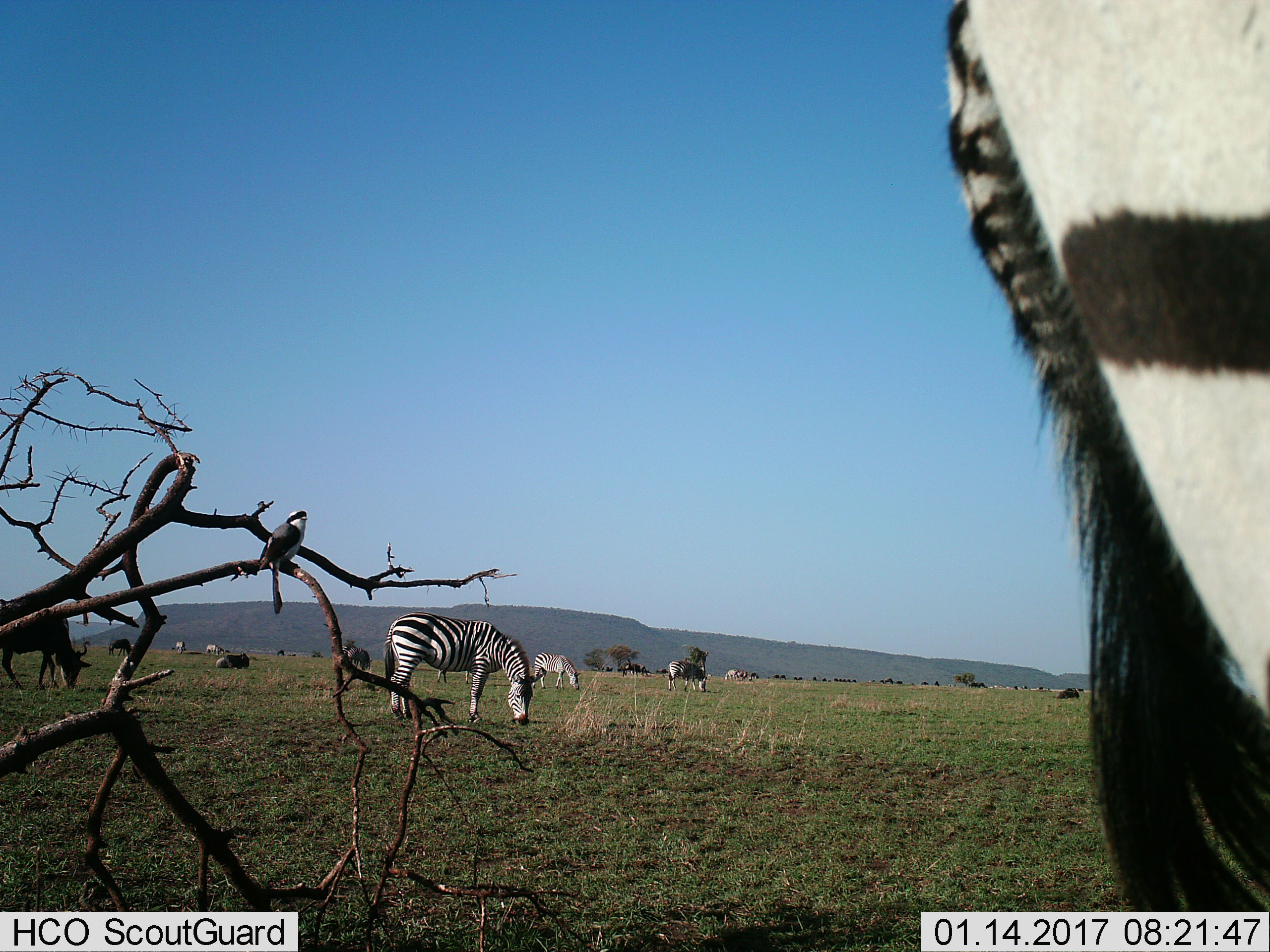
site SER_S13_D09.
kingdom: Animalia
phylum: Chordata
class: Mammalia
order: Artiodactyla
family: Bovidae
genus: Connochaetes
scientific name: Connochaetes taurinus taurinus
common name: blue wildebeest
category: wildebeestblue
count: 11-50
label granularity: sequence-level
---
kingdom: Animalia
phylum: Chordata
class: Mammalia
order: Perissodactyla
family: Equidae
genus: Equus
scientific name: Equus quagga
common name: plains zebra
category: zebraplains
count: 9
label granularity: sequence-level